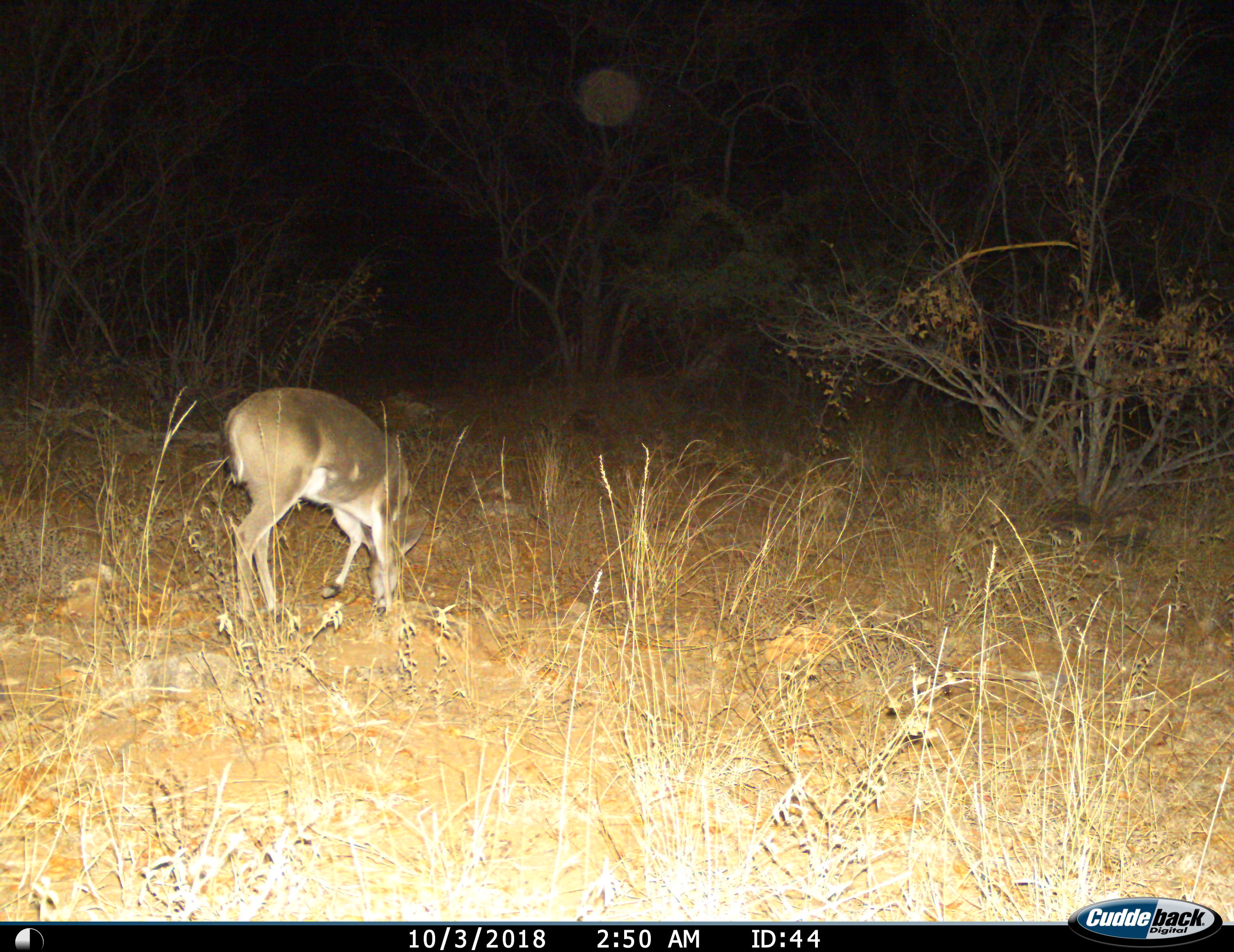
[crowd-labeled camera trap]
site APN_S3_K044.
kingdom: Animalia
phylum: Chordata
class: Mammalia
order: Artiodactyla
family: Bovidae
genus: Aepyceros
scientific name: Aepyceros melampus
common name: impala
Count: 1.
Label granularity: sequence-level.